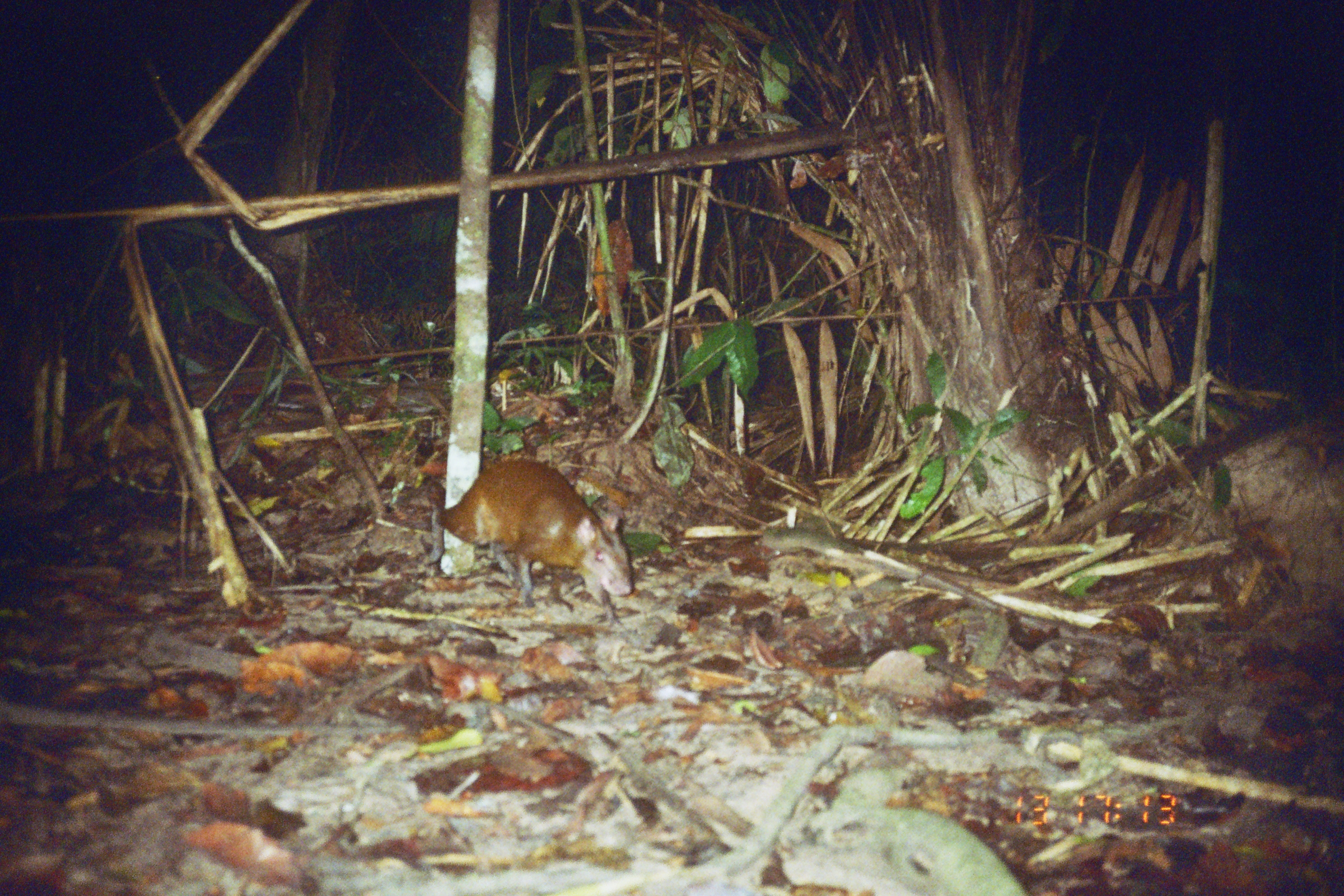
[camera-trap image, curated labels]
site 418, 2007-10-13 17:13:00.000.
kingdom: Animalia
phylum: Chordata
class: Mammalia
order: Rodentia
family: Dasyproctidae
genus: Dasyprocta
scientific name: Dasyprocta punctata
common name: central american agouti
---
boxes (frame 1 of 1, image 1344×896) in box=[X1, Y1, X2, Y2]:
dasyprocta punctata: box=[424, 458, 633, 630]